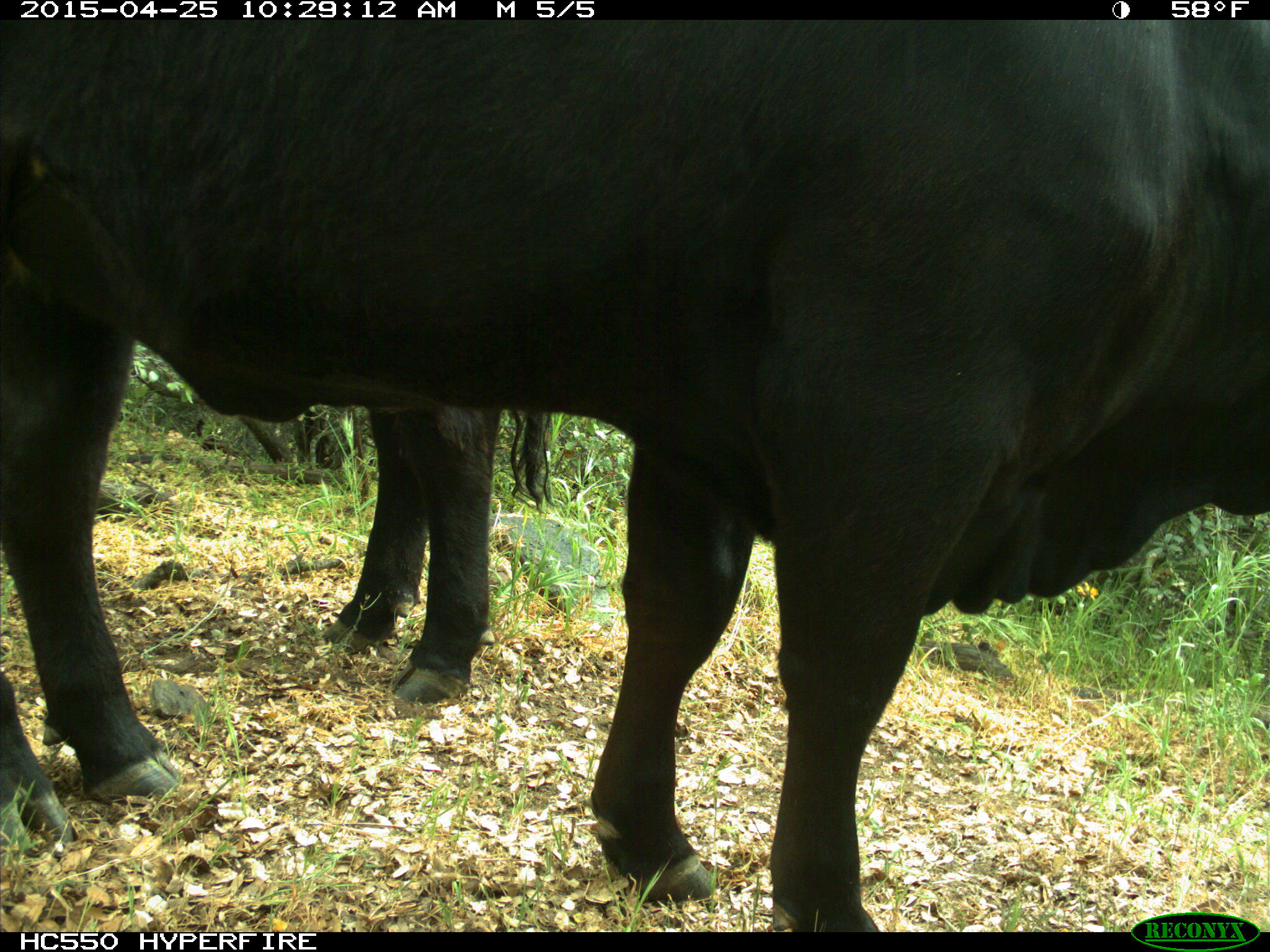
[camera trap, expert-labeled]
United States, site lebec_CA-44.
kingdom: Animalia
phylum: Chordata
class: Mammalia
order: Artiodactyla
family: Suidae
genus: Sus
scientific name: Sus scrofa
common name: wild boar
Sus scrofa (wild boar).